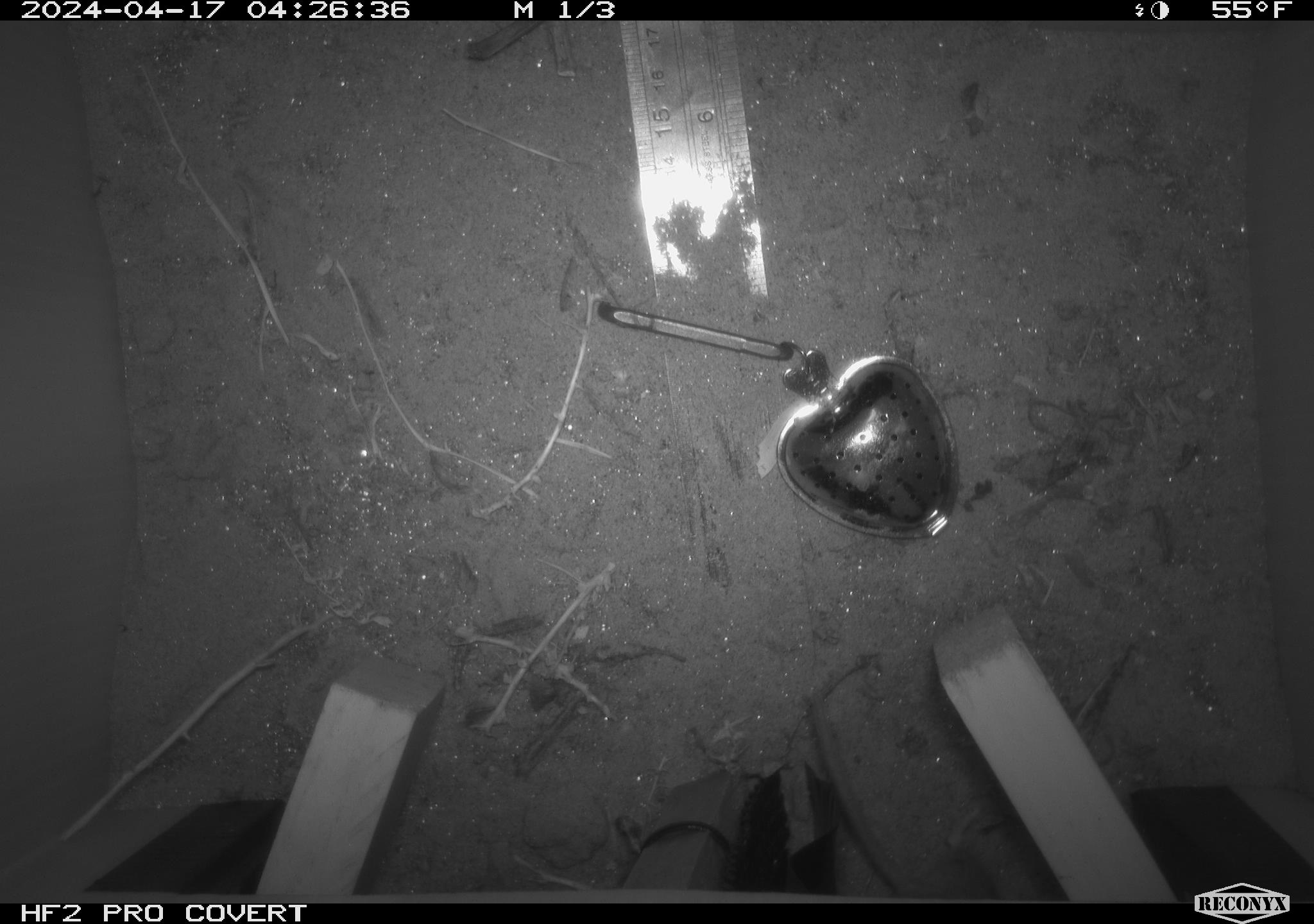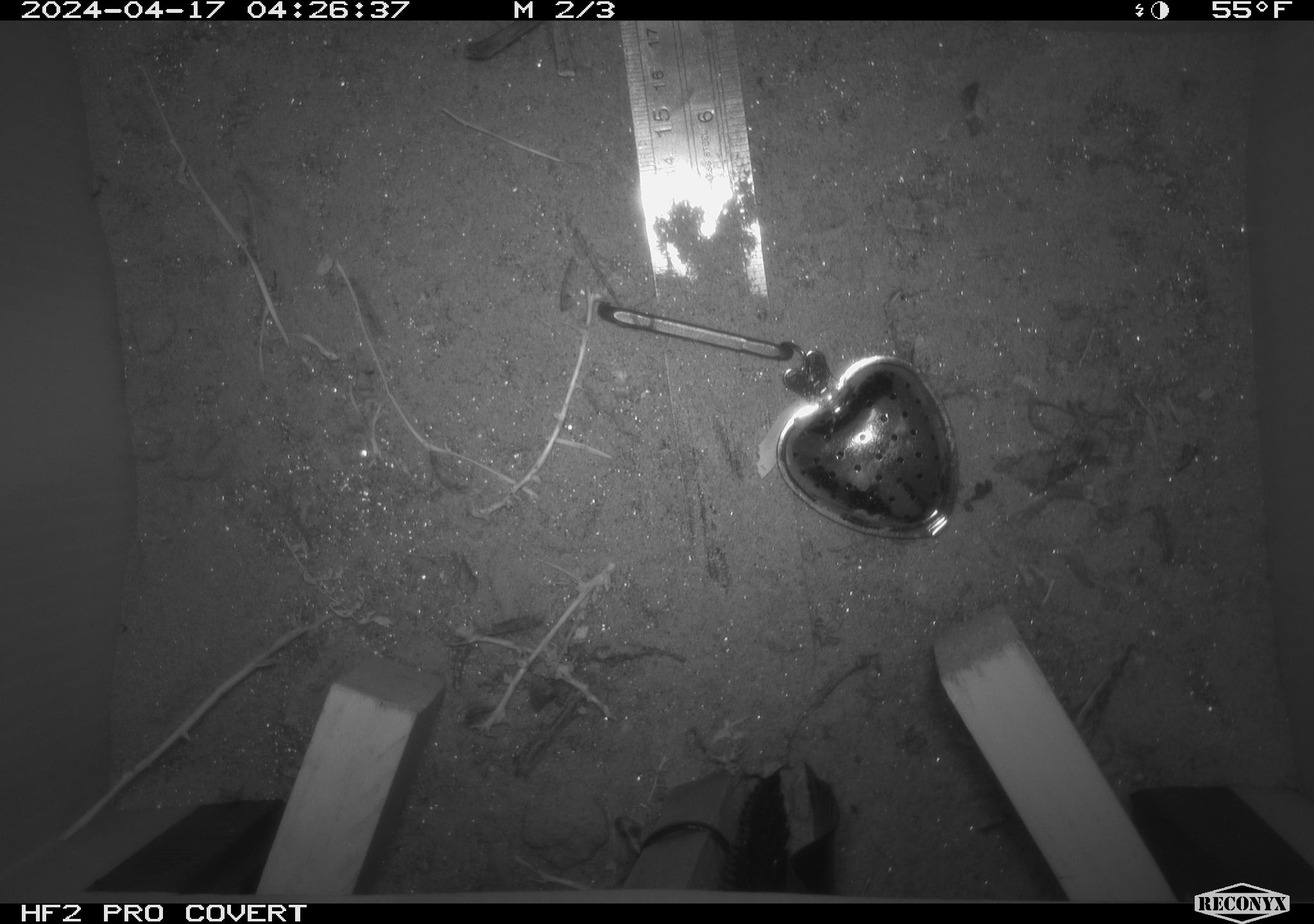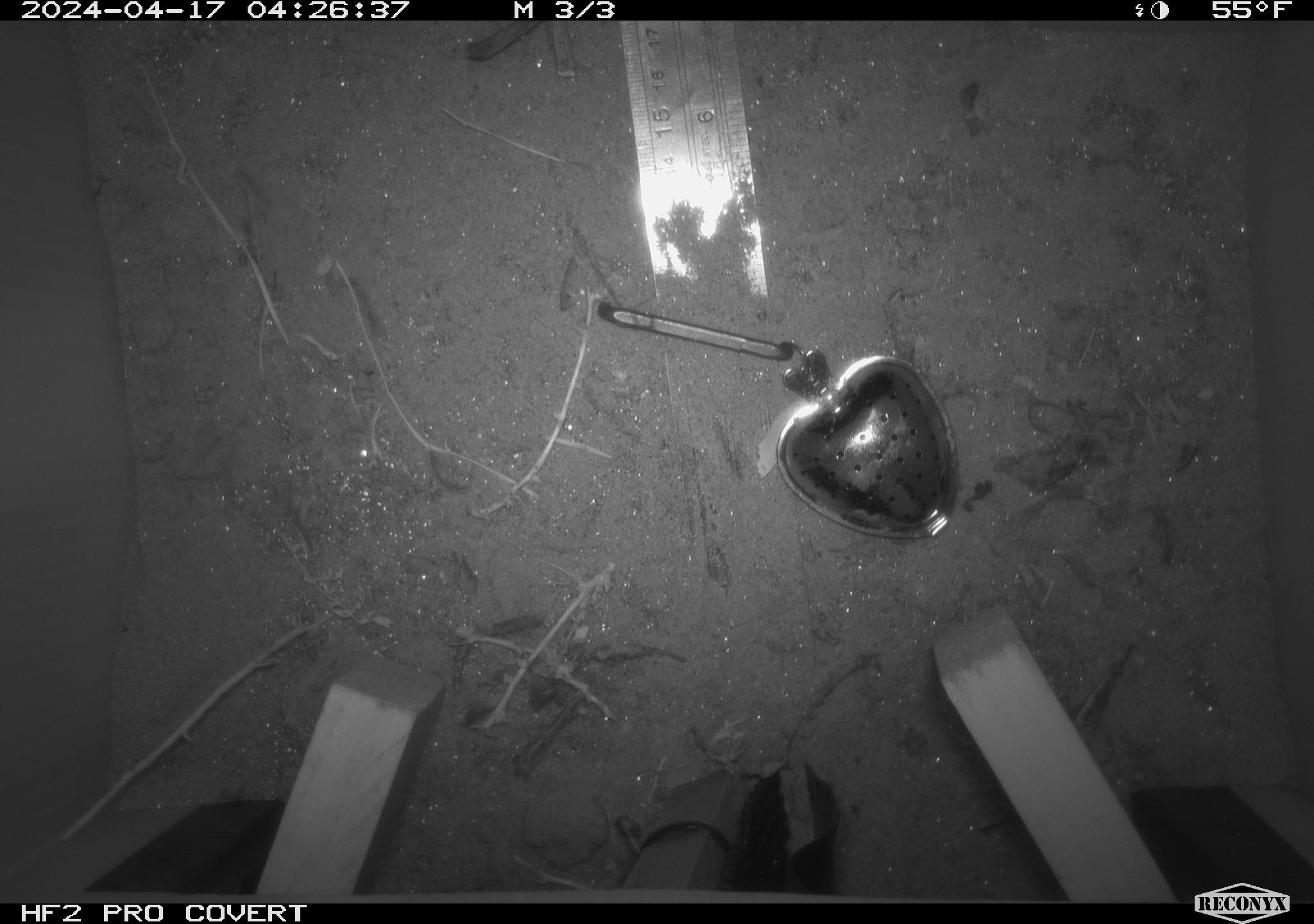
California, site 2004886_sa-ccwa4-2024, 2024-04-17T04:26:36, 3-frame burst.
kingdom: Animalia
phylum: Chordata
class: Mammalia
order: Rodentia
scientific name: Rodentia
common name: woodrat or rat or mouse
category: woodrat or rat or mouse species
Woodrat or rat or mouse species (woodrat or rat or mouse) (Rodentia).